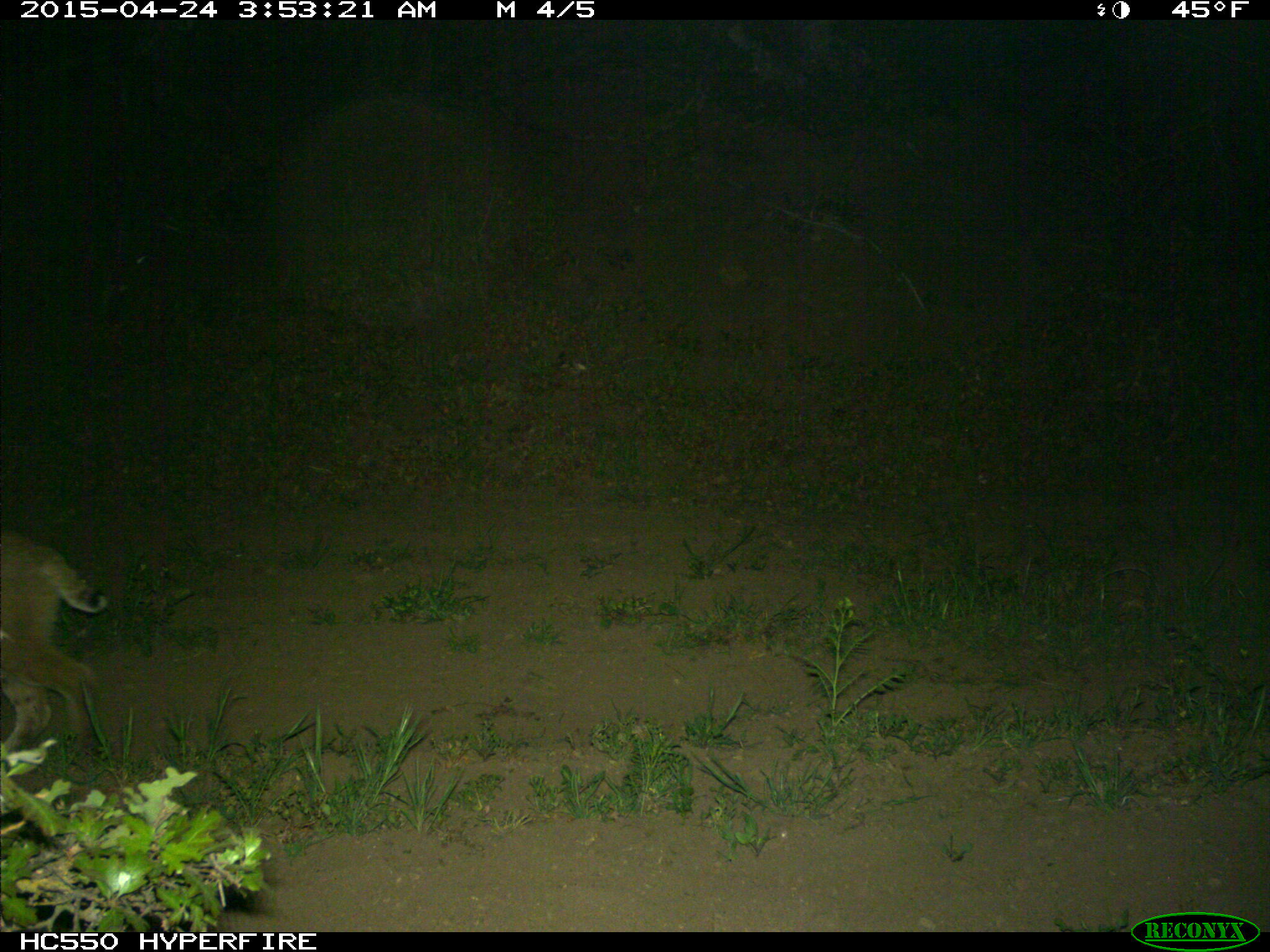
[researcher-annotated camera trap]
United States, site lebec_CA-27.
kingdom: Animalia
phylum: Chordata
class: Mammalia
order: Carnivora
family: Felidae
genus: Lynx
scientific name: Lynx rufus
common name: bobcat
Lynx rufus (bobcat).